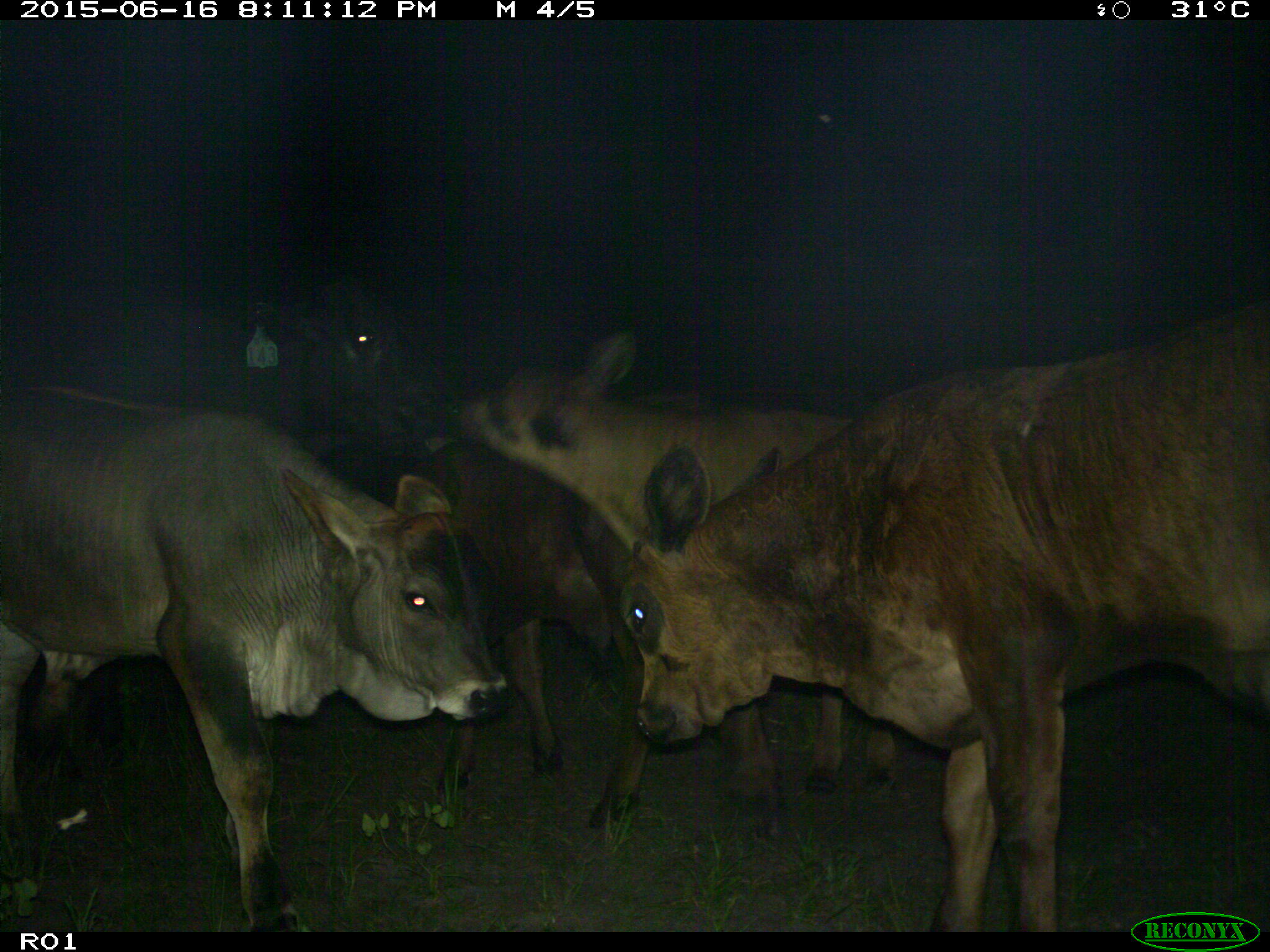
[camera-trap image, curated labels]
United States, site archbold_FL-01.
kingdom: Animalia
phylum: Chordata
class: Mammalia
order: Artiodactyla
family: Bovidae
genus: Bos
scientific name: Bos taurus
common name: domestic cow